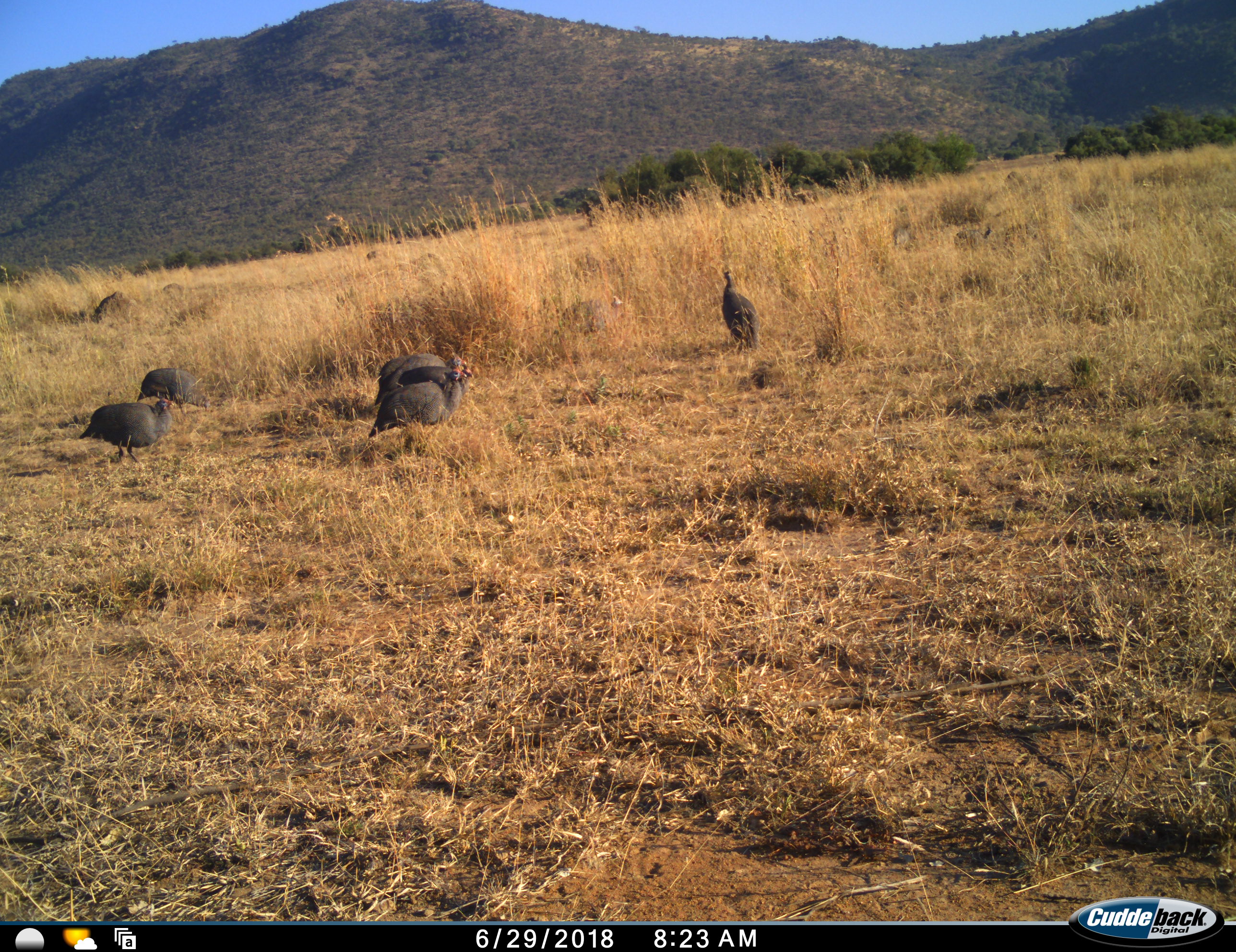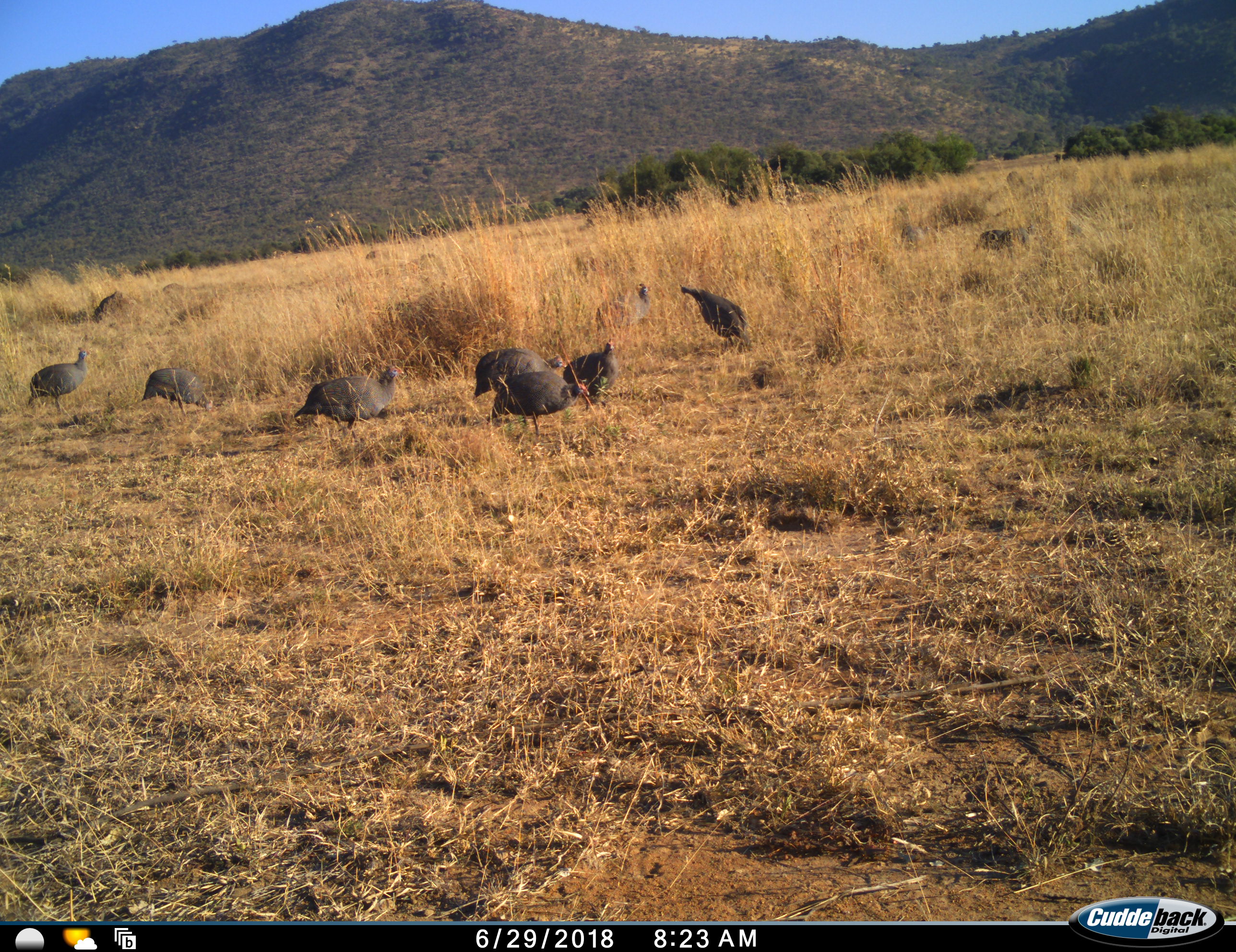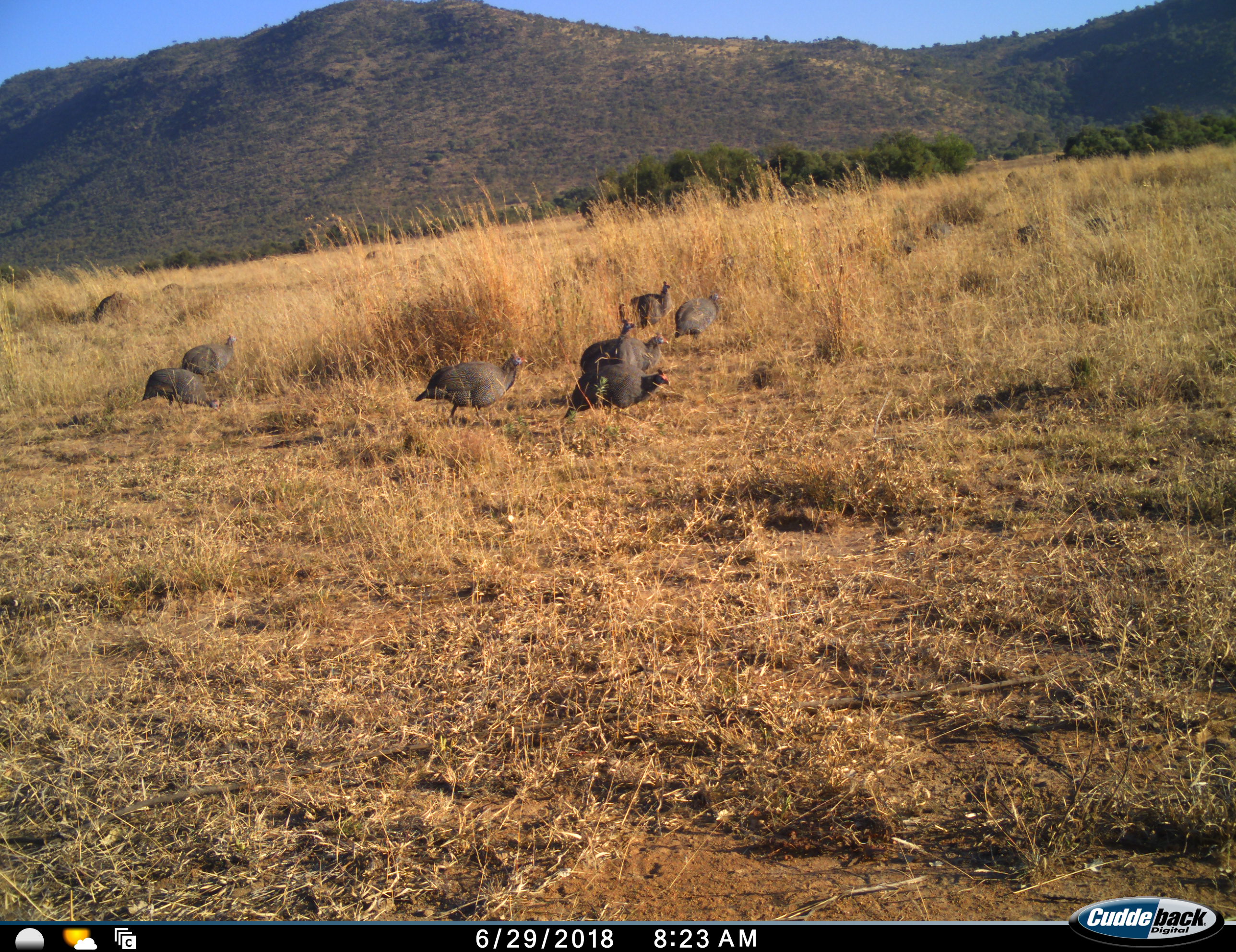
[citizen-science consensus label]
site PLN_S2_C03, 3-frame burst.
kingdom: Animalia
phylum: Chordata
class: Aves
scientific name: Aves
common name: bird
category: birdother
Birdother (bird) (Aves), count 10. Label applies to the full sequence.